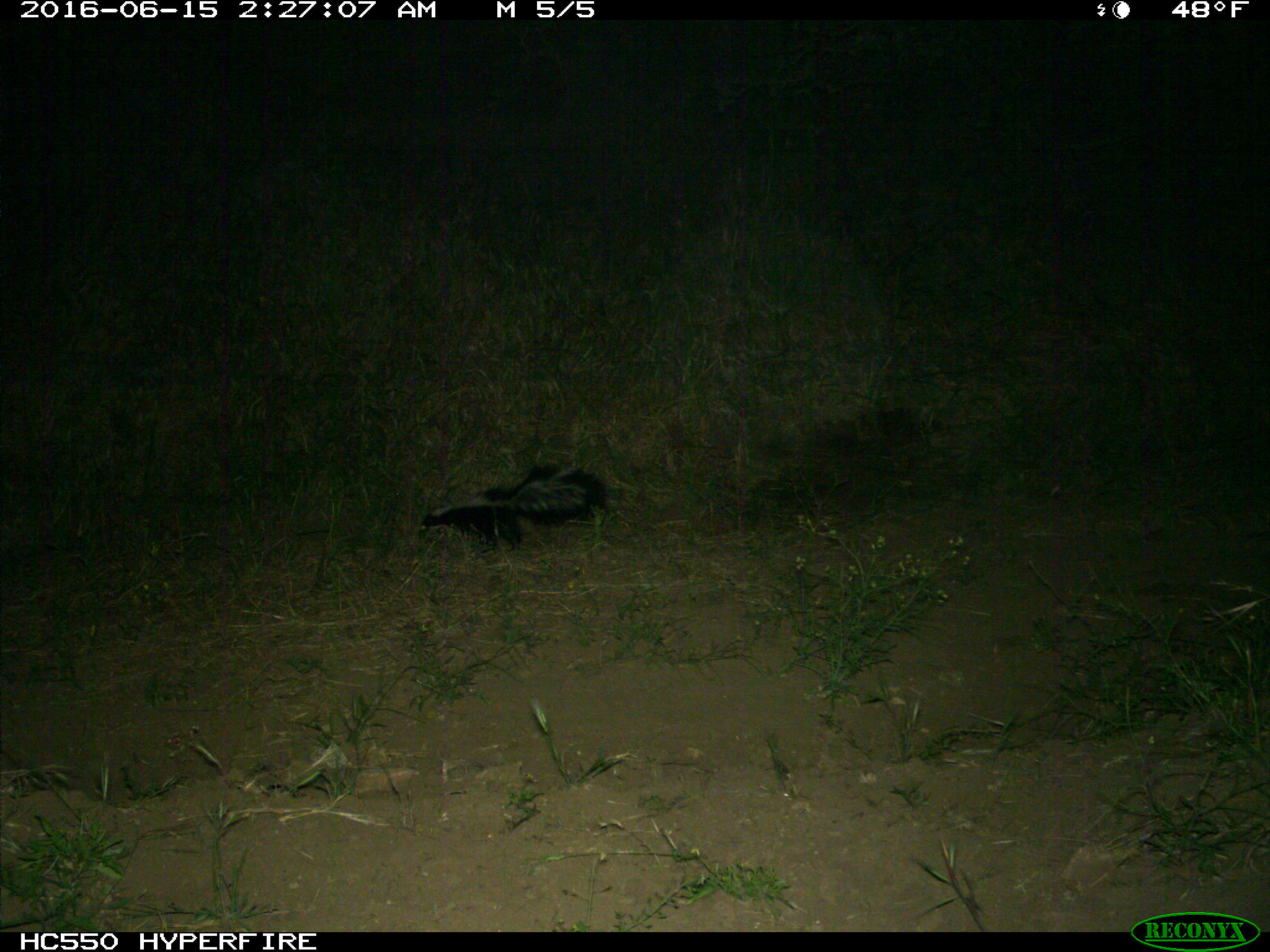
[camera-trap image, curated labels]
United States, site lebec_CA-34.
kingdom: Animalia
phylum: Chordata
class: Mammalia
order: Carnivora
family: Mephitidae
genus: Mephitis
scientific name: Mephitis mephitis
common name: striped skunk